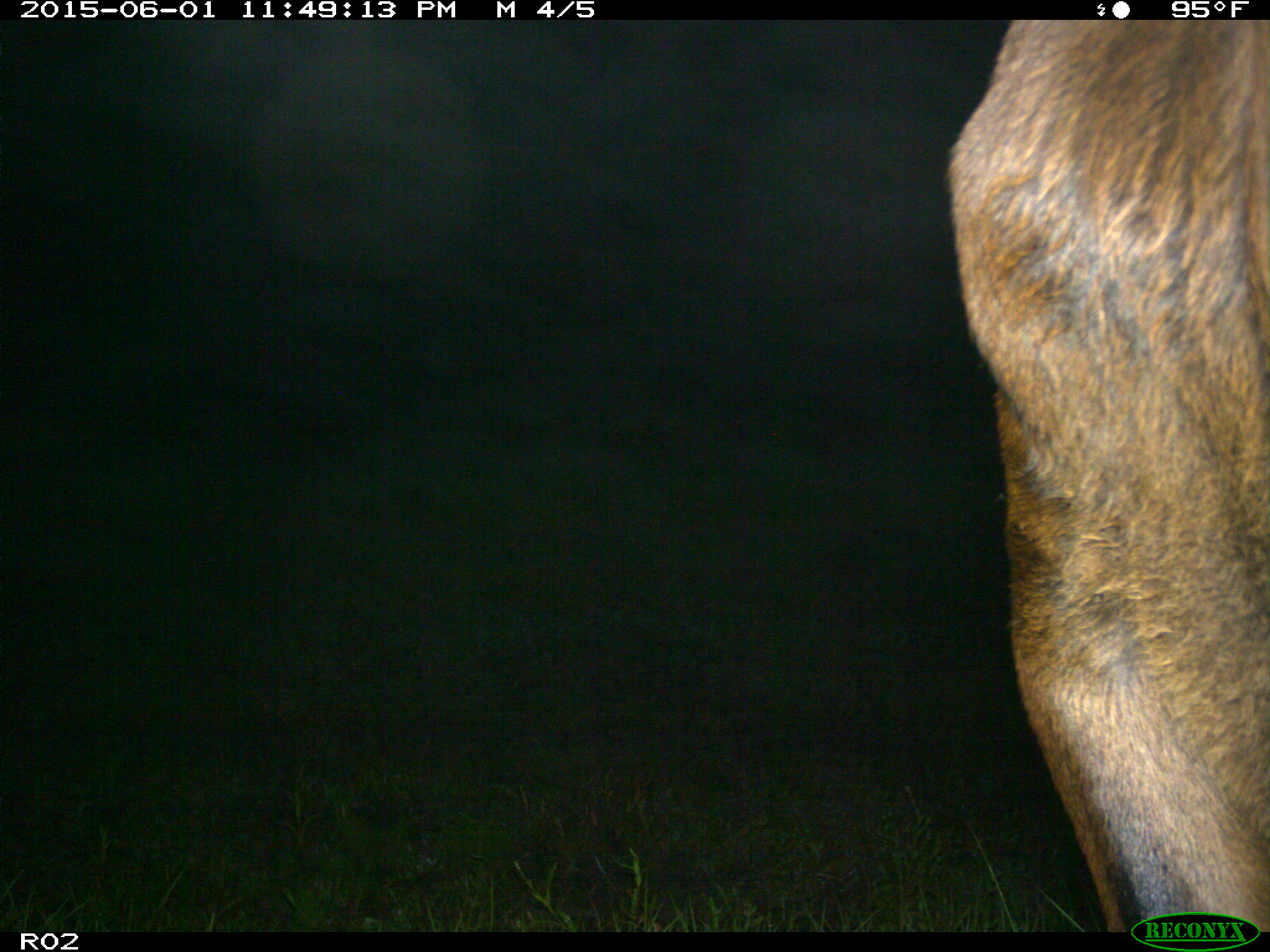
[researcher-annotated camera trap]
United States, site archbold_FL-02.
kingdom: Animalia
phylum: Chordata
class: Mammalia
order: Artiodactyla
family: Bovidae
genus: Bos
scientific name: Bos taurus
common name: domestic cow